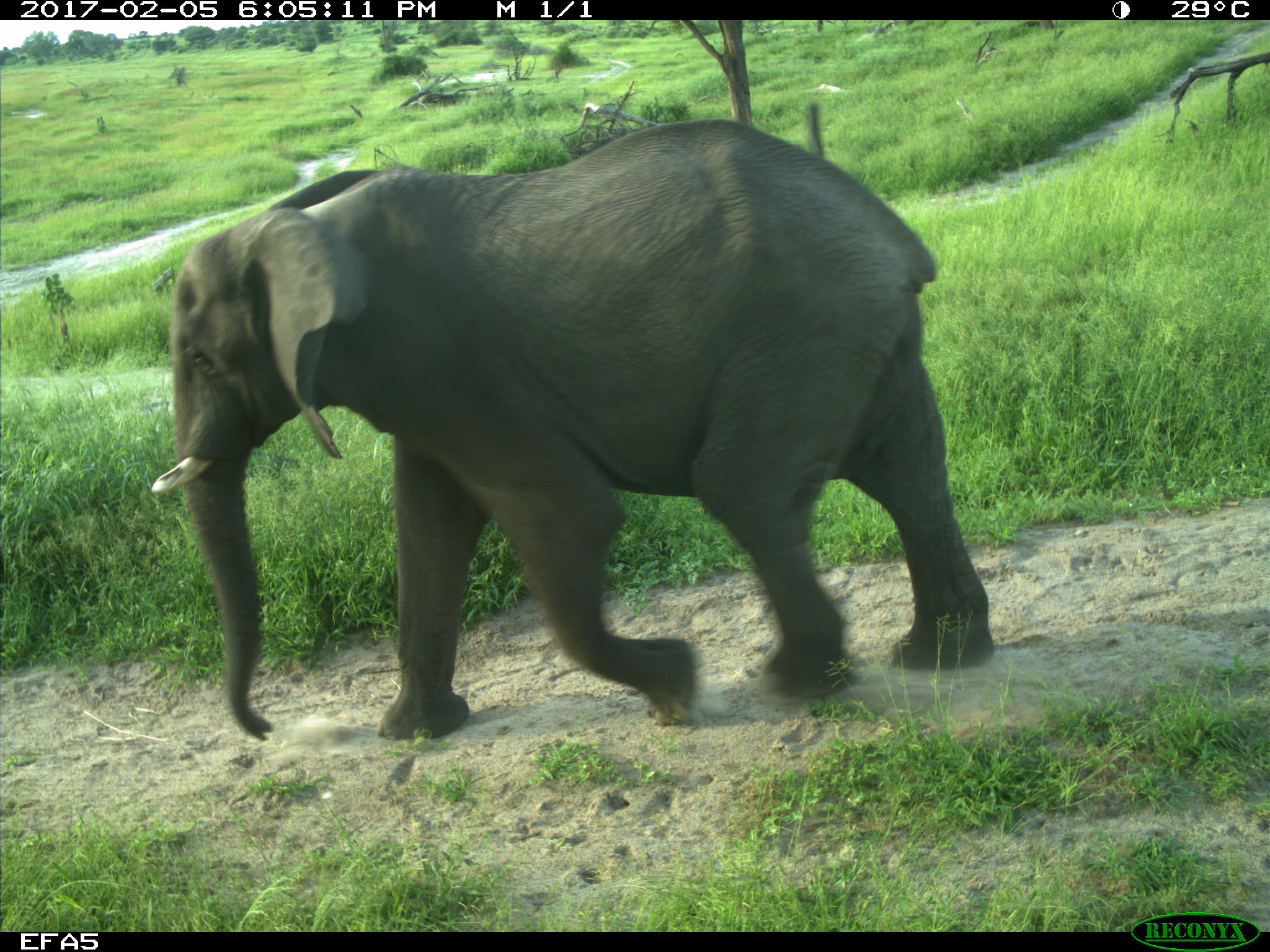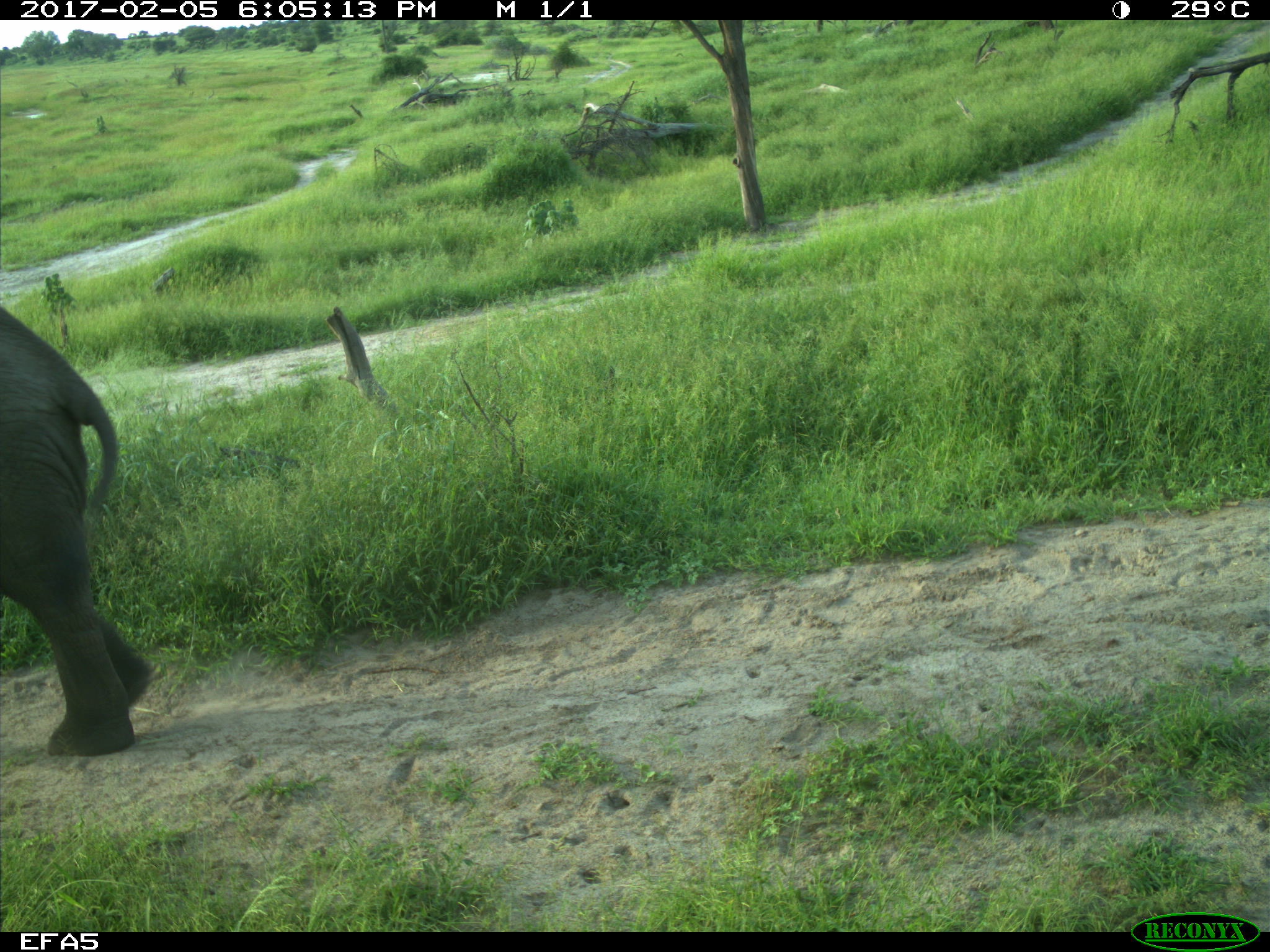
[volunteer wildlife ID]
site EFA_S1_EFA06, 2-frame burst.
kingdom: Animalia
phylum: Chordata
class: Mammalia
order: Proboscidea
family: Elephantidae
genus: Loxodonta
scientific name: Loxodonta africana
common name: african bush elephant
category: elephant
Elephant (african bush elephant) (Loxodonta africana), count 1. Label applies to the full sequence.